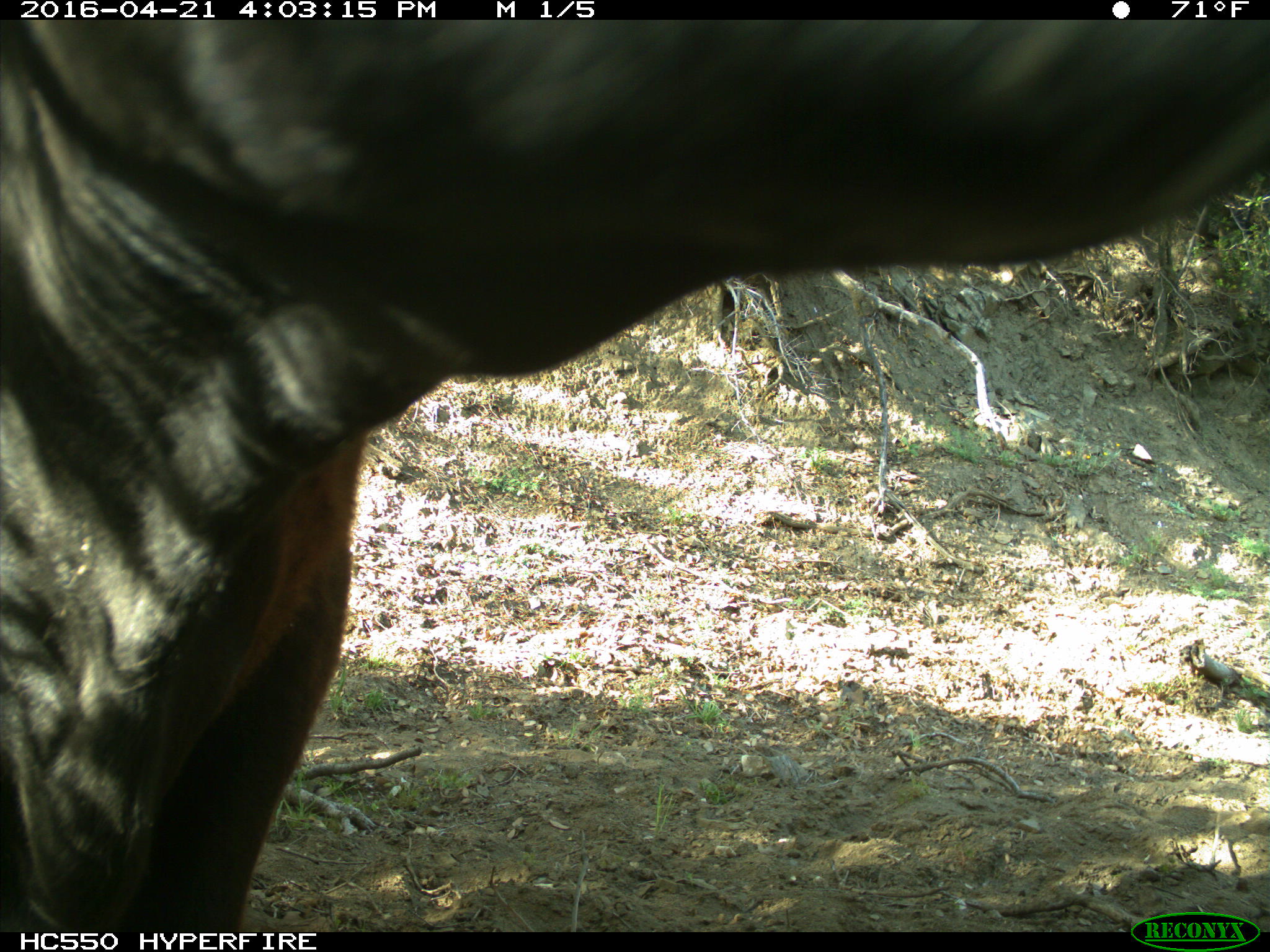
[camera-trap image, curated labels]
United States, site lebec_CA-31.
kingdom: Animalia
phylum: Chordata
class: Mammalia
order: Artiodactyla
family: Bovidae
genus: Bos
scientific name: Bos taurus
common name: domestic cow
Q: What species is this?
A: Bos taurus (domestic cow).